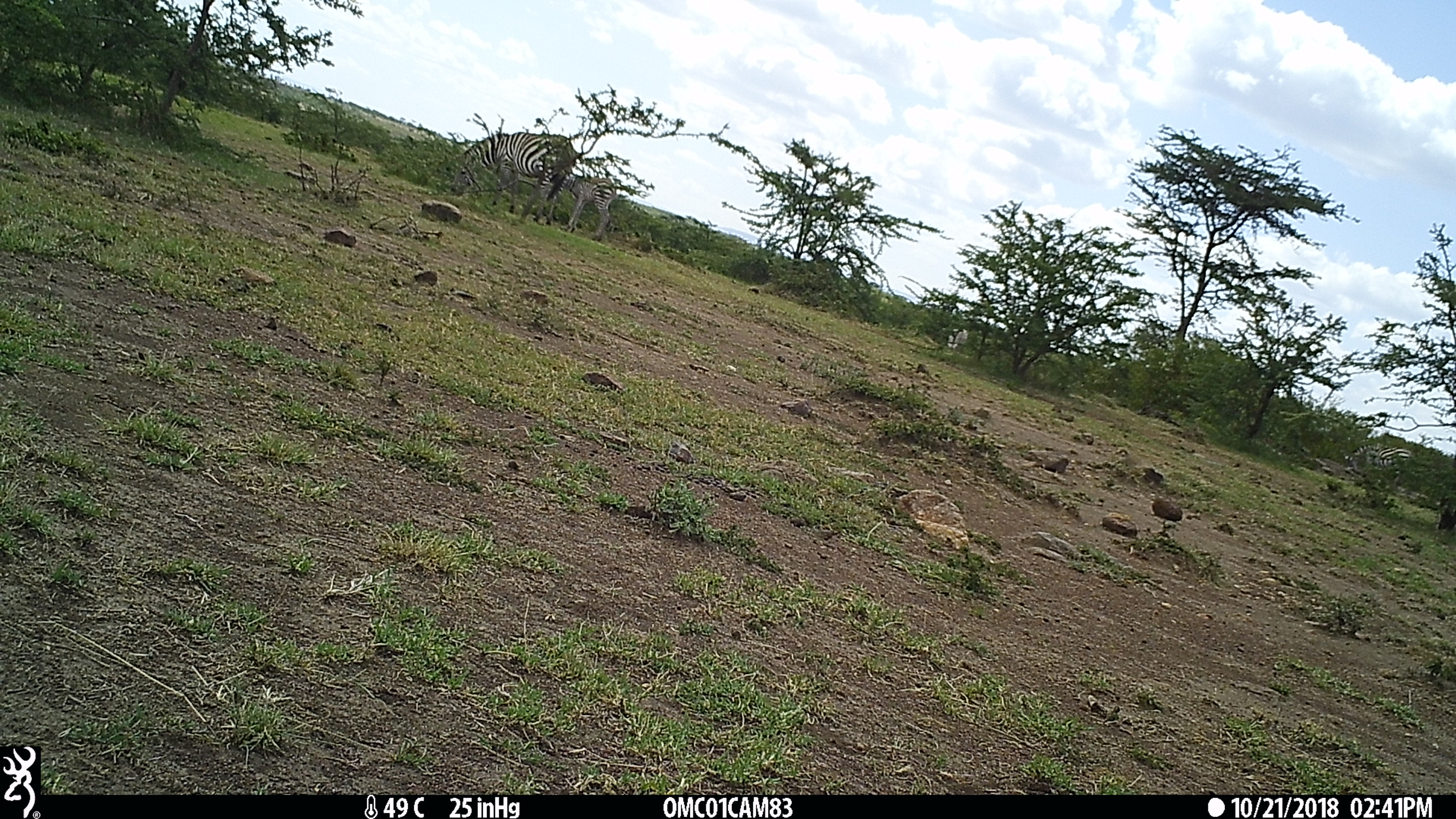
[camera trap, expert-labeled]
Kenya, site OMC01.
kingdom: Animalia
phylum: Chordata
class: Mammalia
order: Perissodactyla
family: Equidae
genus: Equus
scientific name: Equus quagga burchellii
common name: burchell's zebra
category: zebra